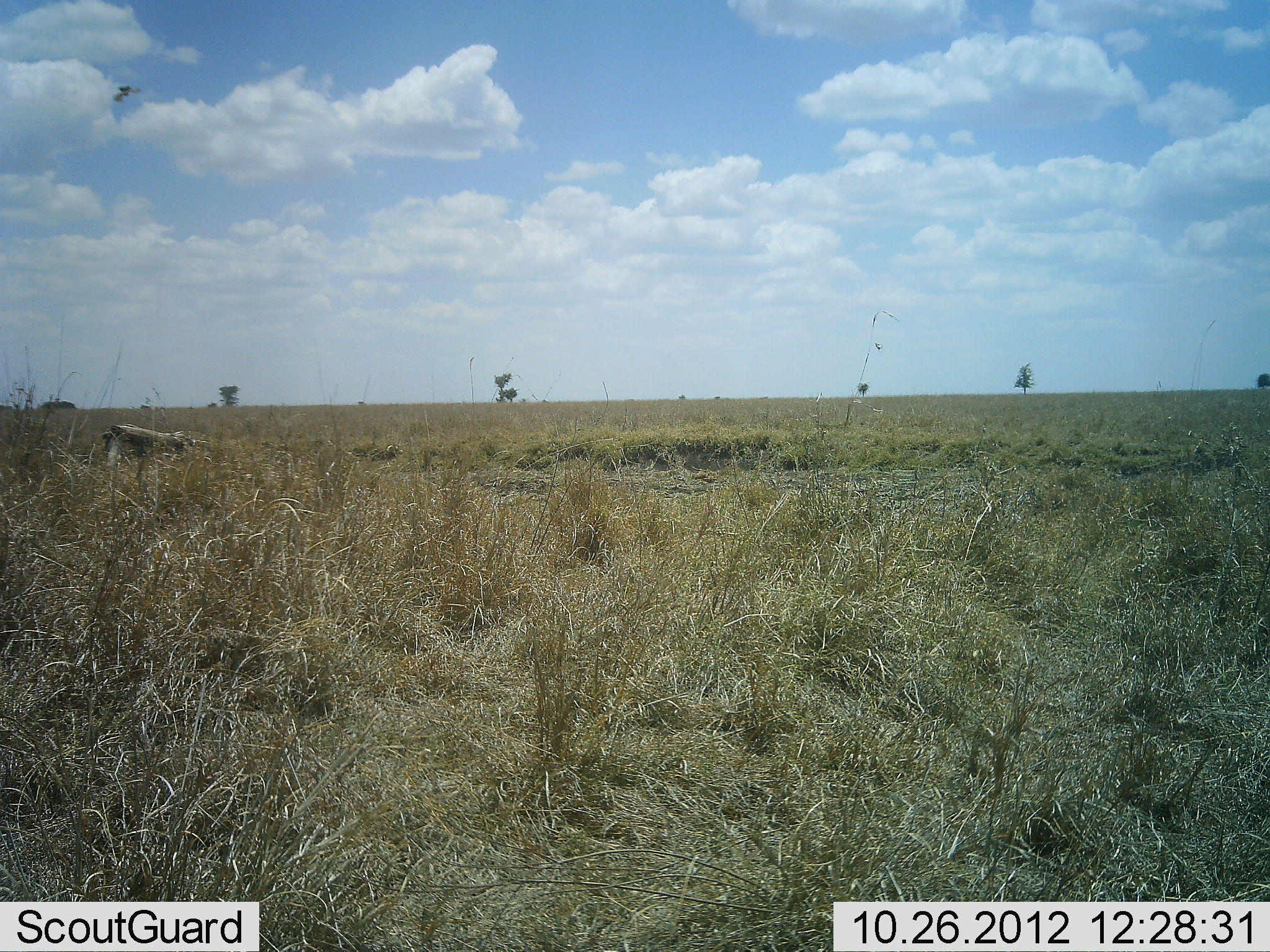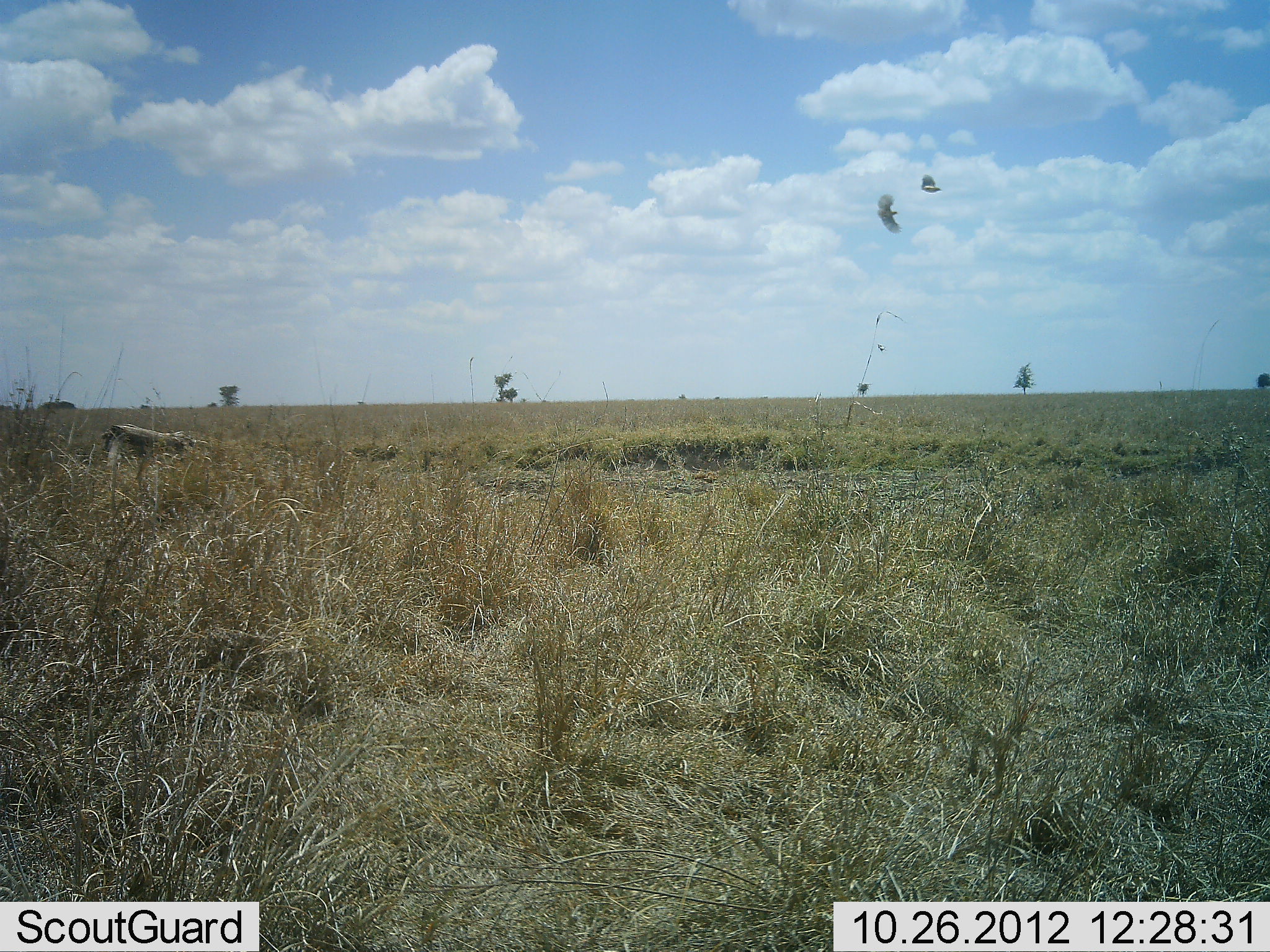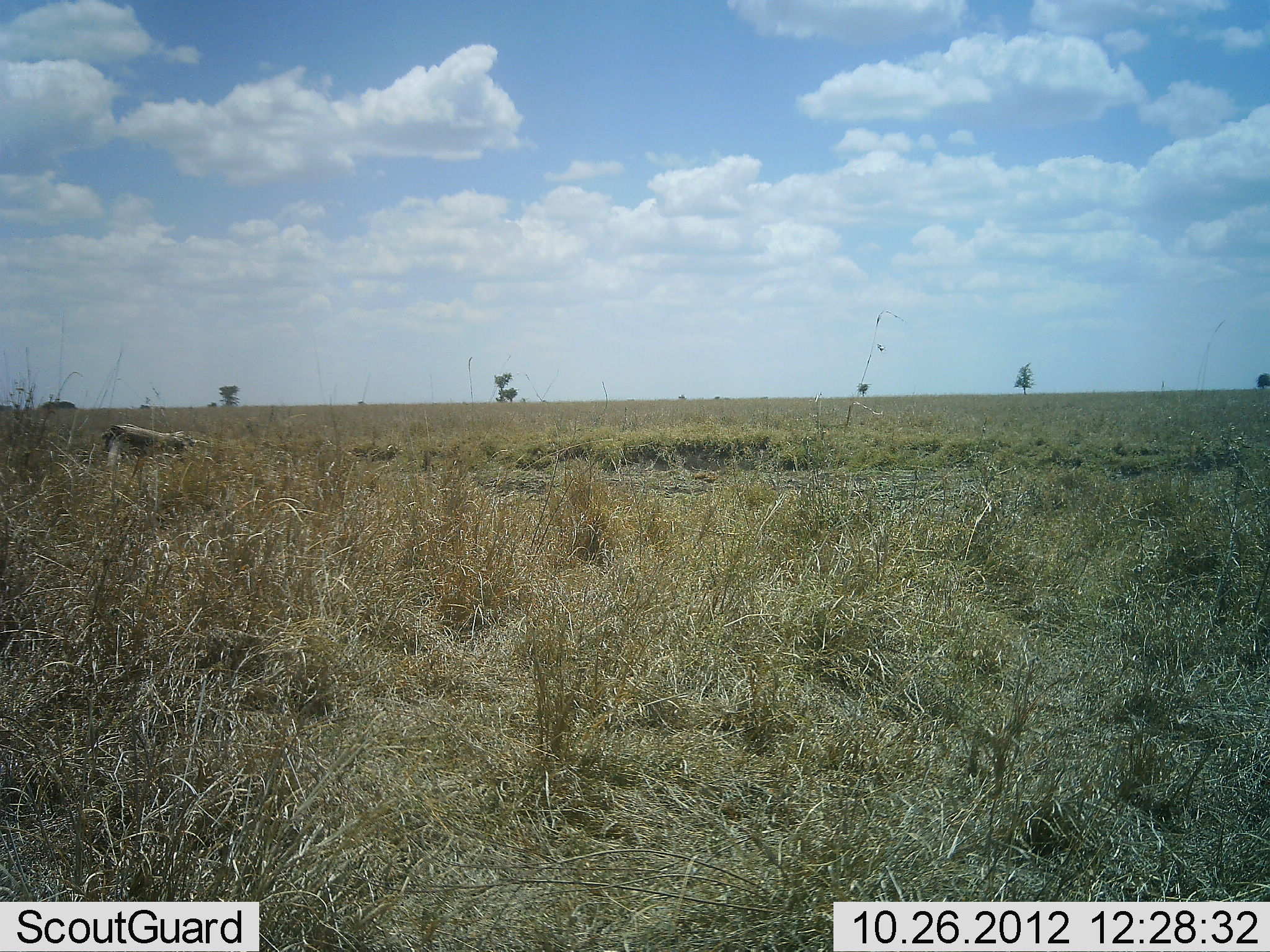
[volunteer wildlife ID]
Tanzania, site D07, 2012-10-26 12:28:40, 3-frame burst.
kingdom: Animalia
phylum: Chordata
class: Aves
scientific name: Aves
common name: bird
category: otherbird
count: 2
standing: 0%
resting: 0%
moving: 100%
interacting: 0%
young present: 0%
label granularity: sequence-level